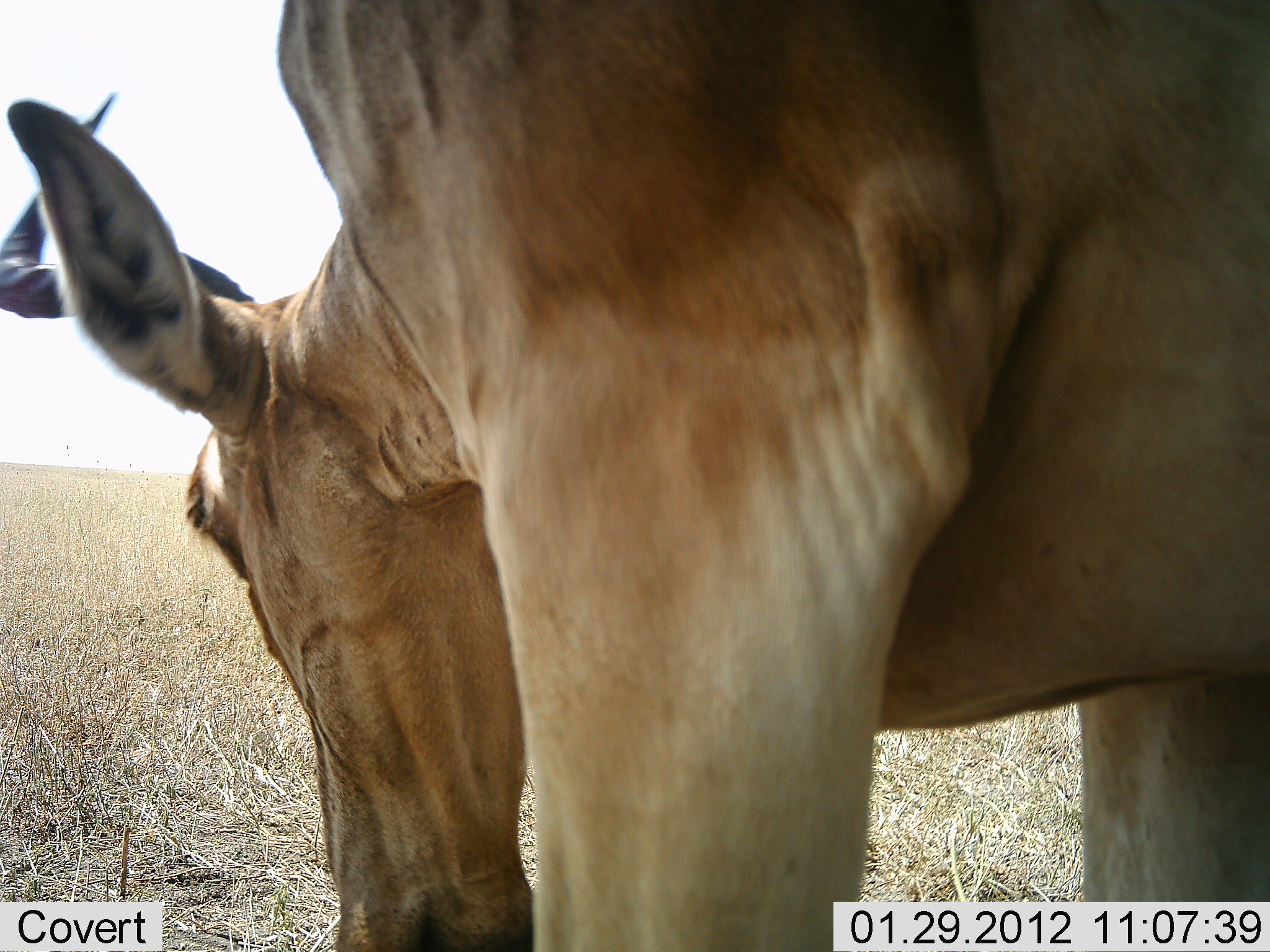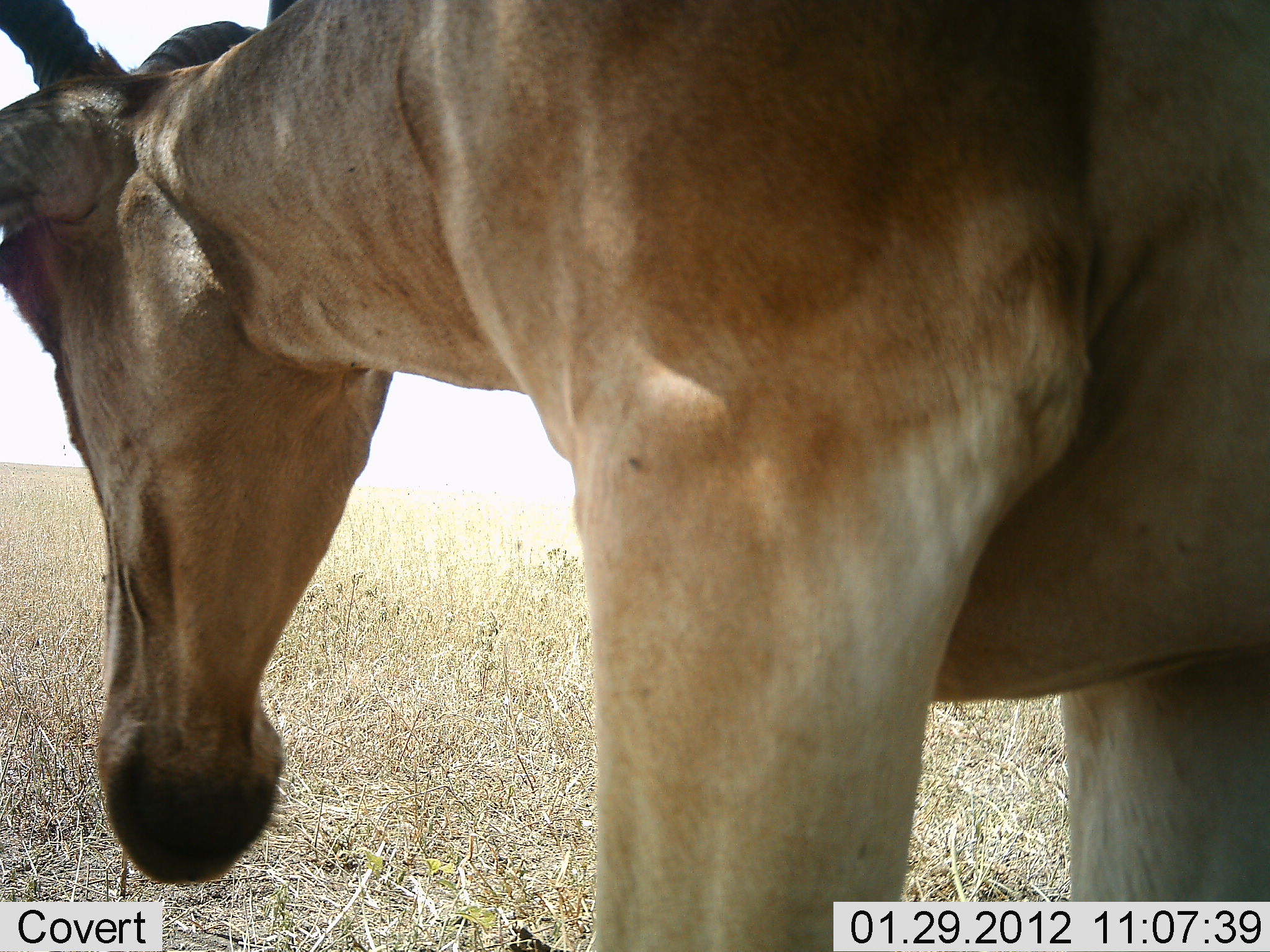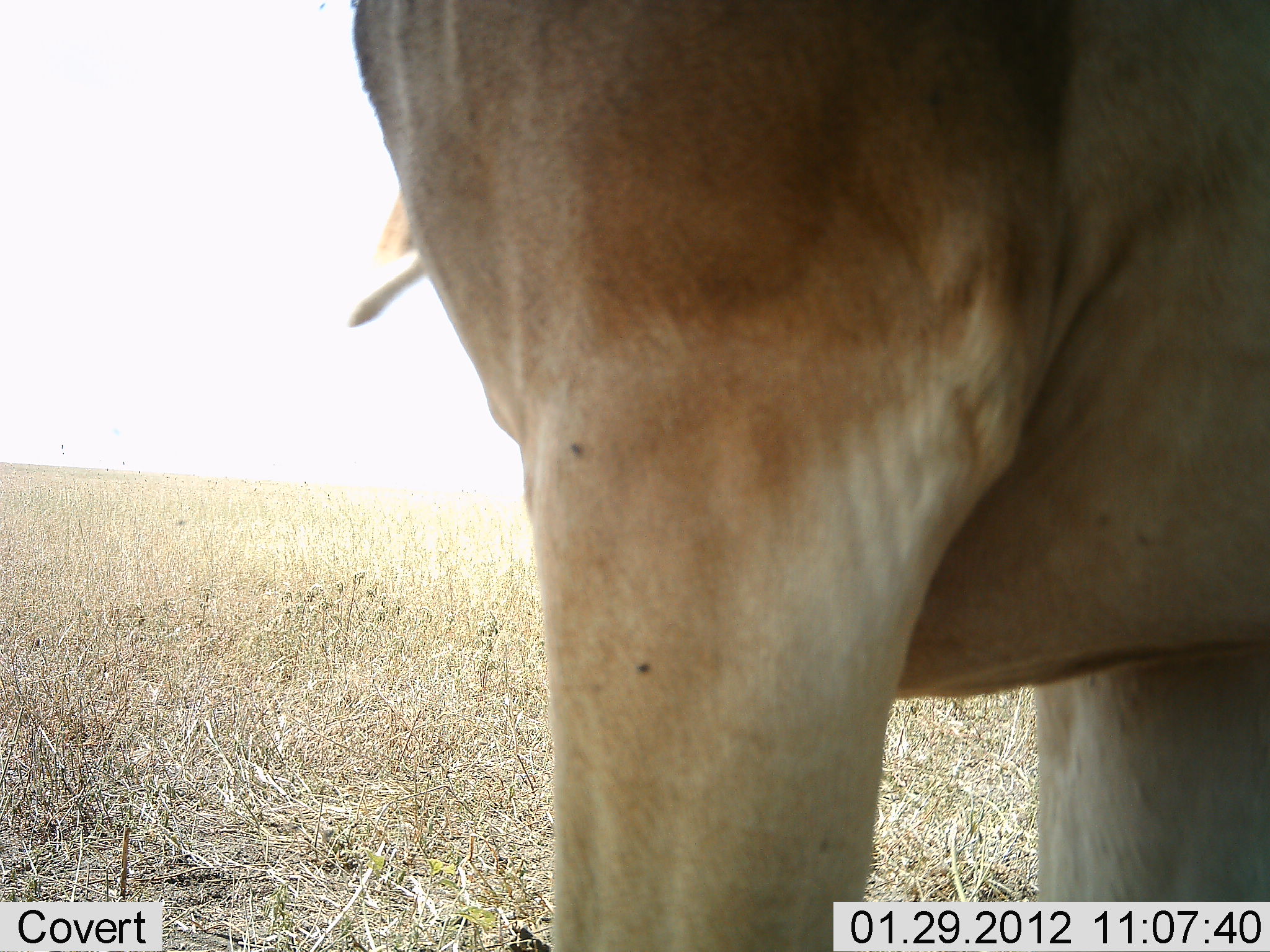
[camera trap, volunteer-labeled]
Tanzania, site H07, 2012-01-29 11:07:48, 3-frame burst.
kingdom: Animalia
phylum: Chordata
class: Mammalia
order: Artiodactyla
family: Bovidae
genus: Alcelaphus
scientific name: Alcelaphus buselaphus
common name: hartebeest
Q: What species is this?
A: Hartebeest (Alcelaphus buselaphus).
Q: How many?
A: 1.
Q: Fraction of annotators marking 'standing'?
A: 71%.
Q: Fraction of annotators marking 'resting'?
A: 0%.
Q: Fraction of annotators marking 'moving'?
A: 0%.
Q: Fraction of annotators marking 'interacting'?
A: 0%.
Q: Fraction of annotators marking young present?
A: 0%.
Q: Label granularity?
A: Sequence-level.